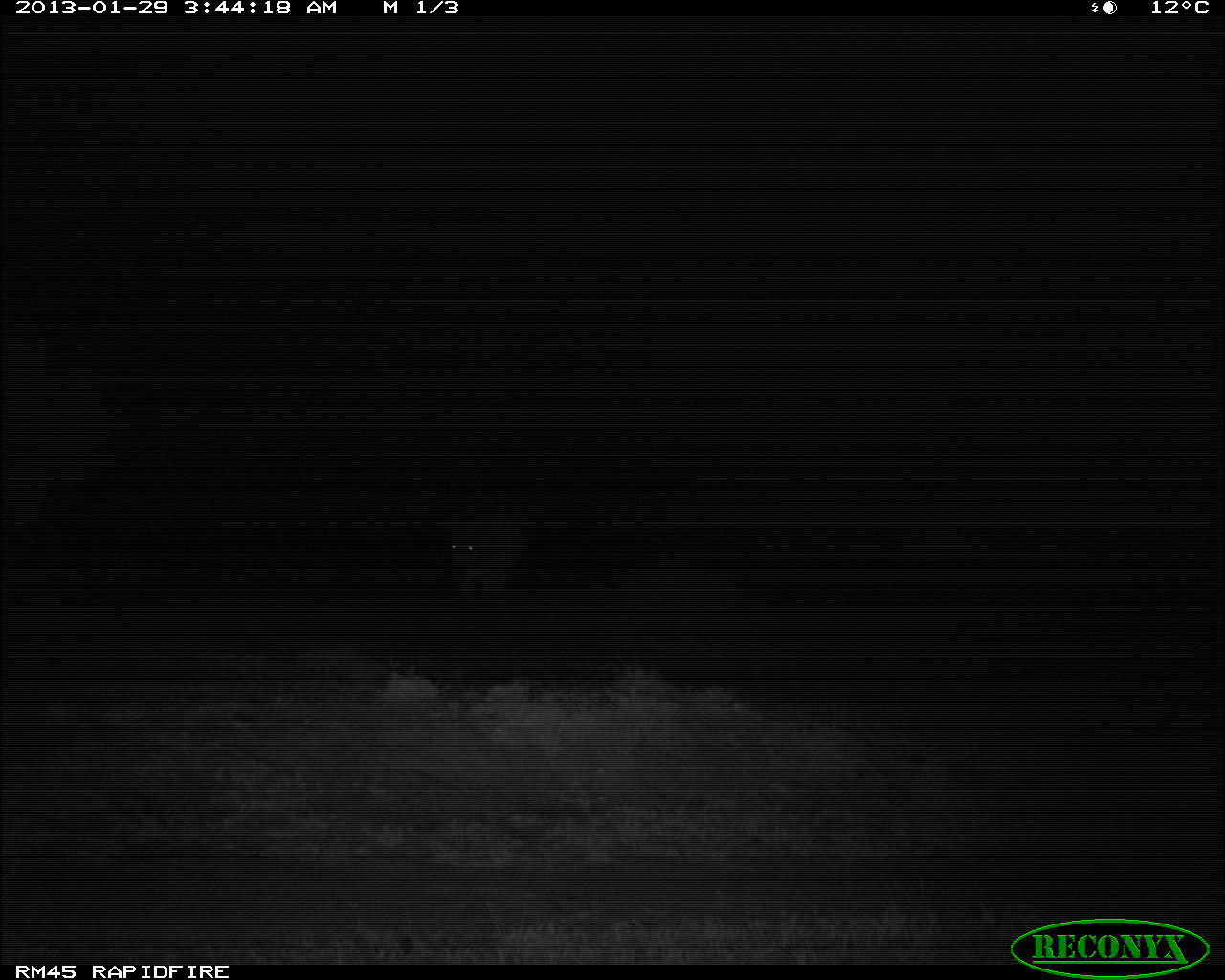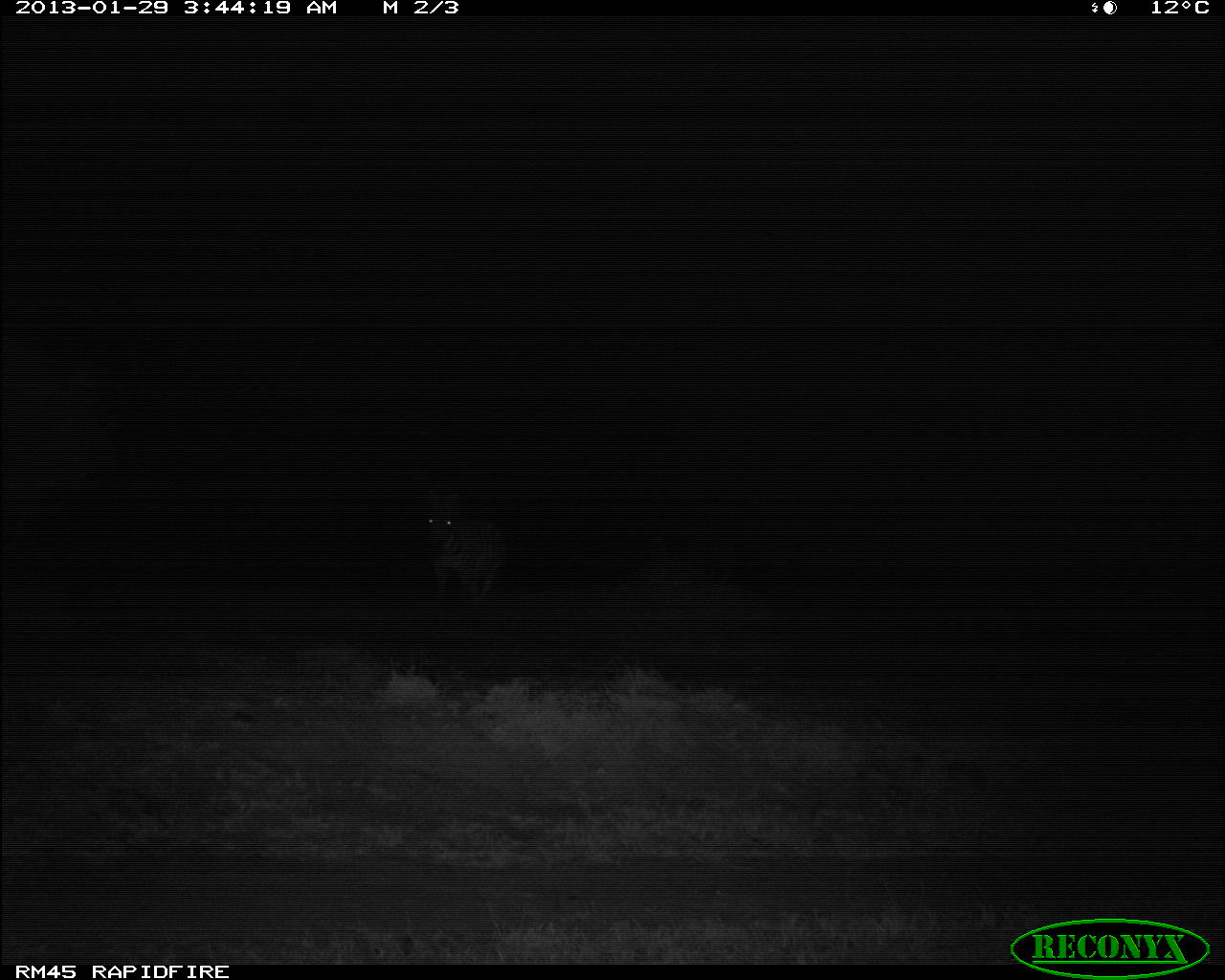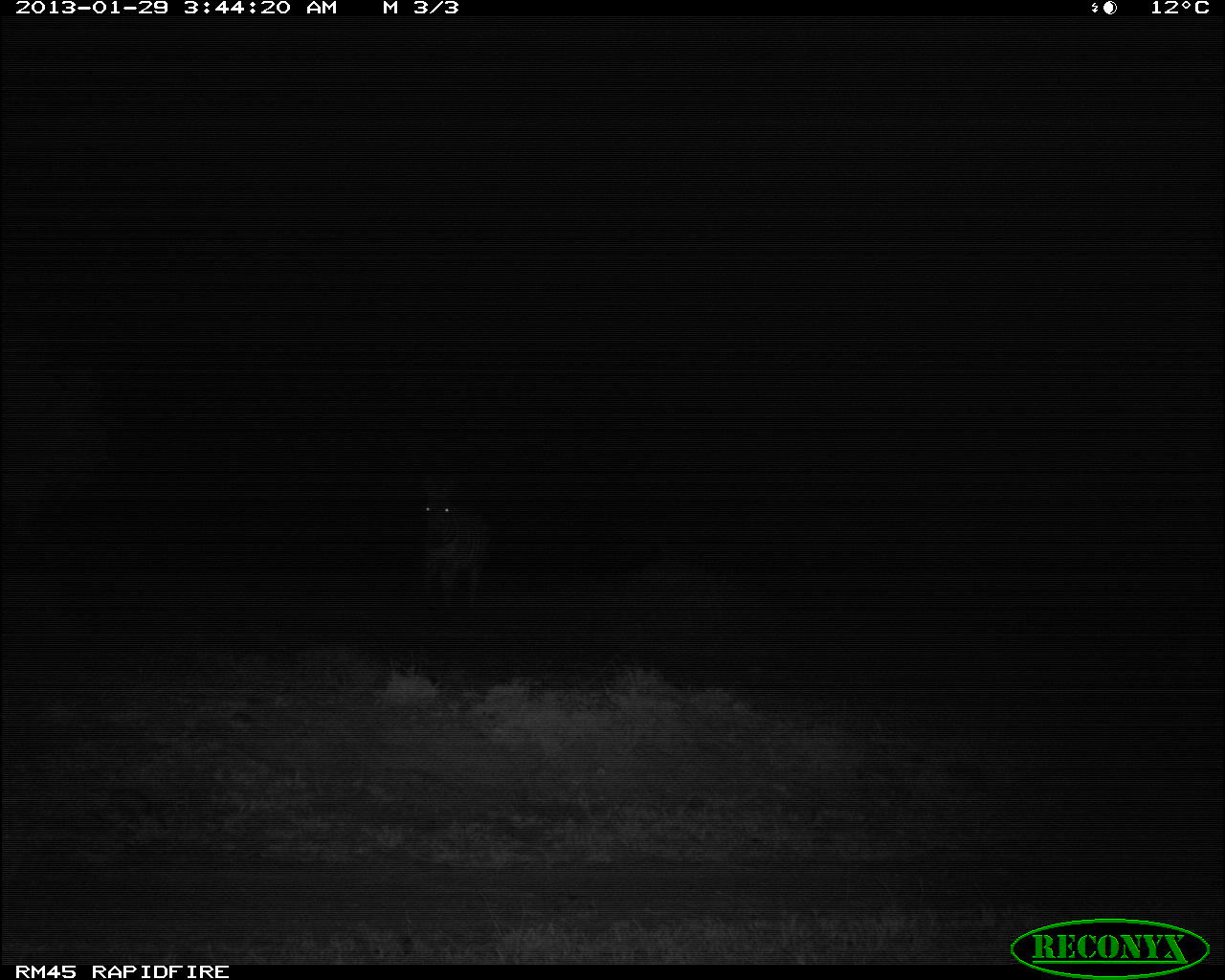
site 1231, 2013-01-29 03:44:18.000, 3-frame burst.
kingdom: Animalia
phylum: Chordata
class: Mammalia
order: Perissodactyla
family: Equidae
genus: Equus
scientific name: Equus quagga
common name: plains zebra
Equus quagga (plains zebra), count 1.